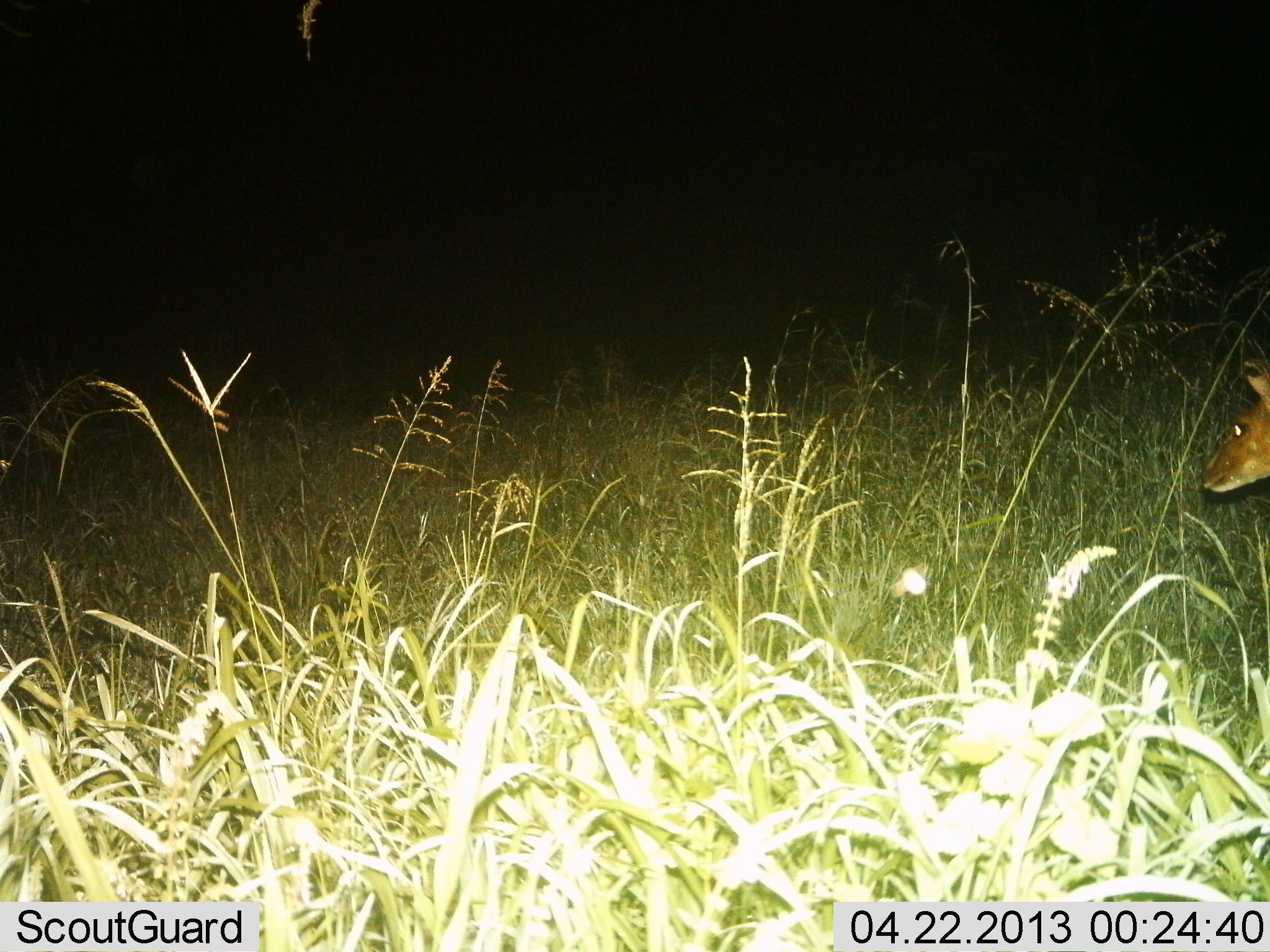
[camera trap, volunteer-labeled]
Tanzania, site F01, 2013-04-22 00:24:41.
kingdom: Animalia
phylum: Chordata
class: Mammalia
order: Artiodactyla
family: Bovidae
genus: Redunca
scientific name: Redunca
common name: reedbuck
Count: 1.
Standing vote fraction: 88%.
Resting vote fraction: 12%.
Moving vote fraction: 25%.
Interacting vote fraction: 0%.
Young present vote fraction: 0%.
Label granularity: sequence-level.